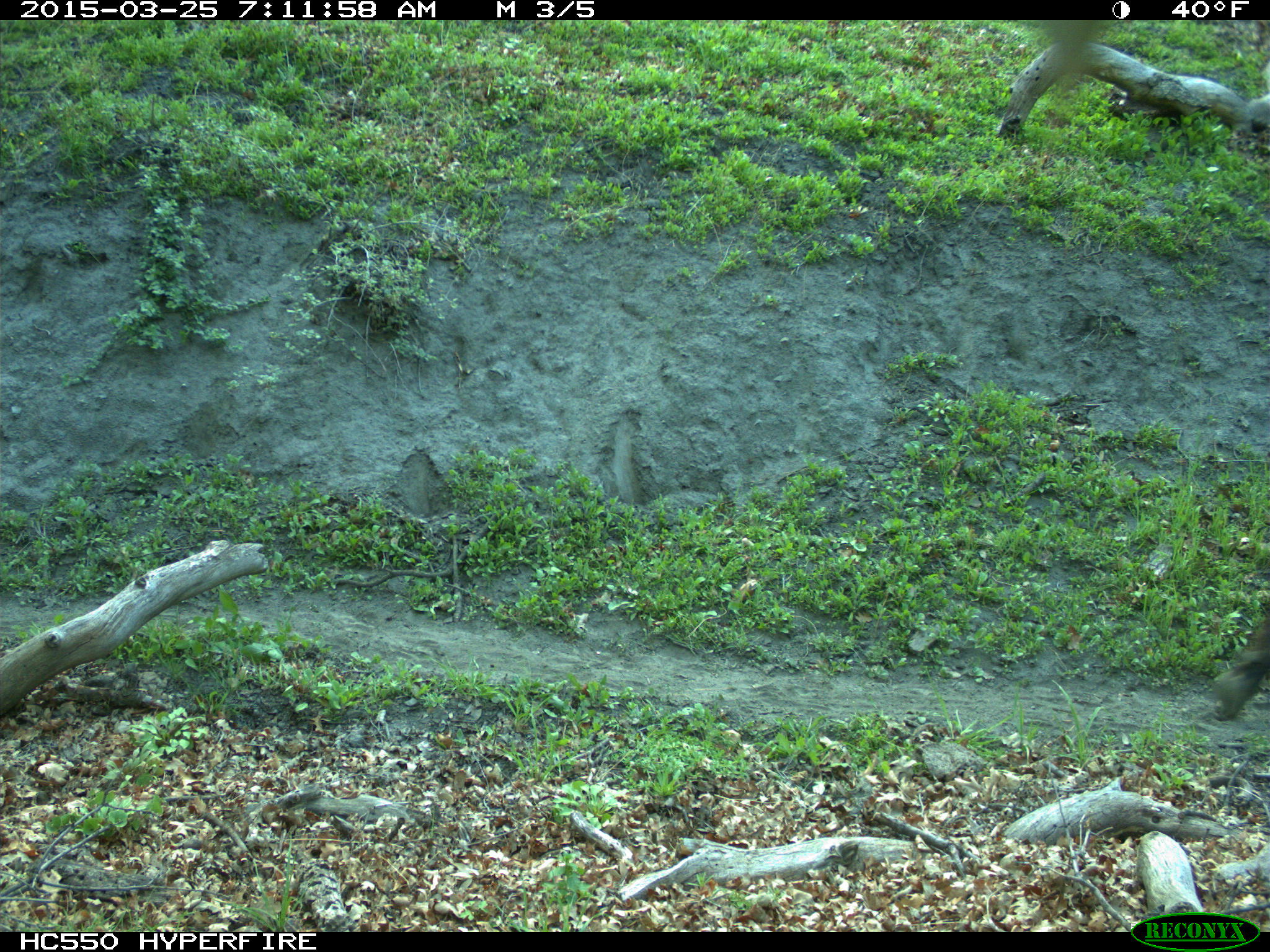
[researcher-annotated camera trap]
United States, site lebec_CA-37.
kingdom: Animalia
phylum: Chordata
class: Mammalia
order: Artiodactyla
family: Bovidae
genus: Bos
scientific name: Bos taurus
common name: domestic cow